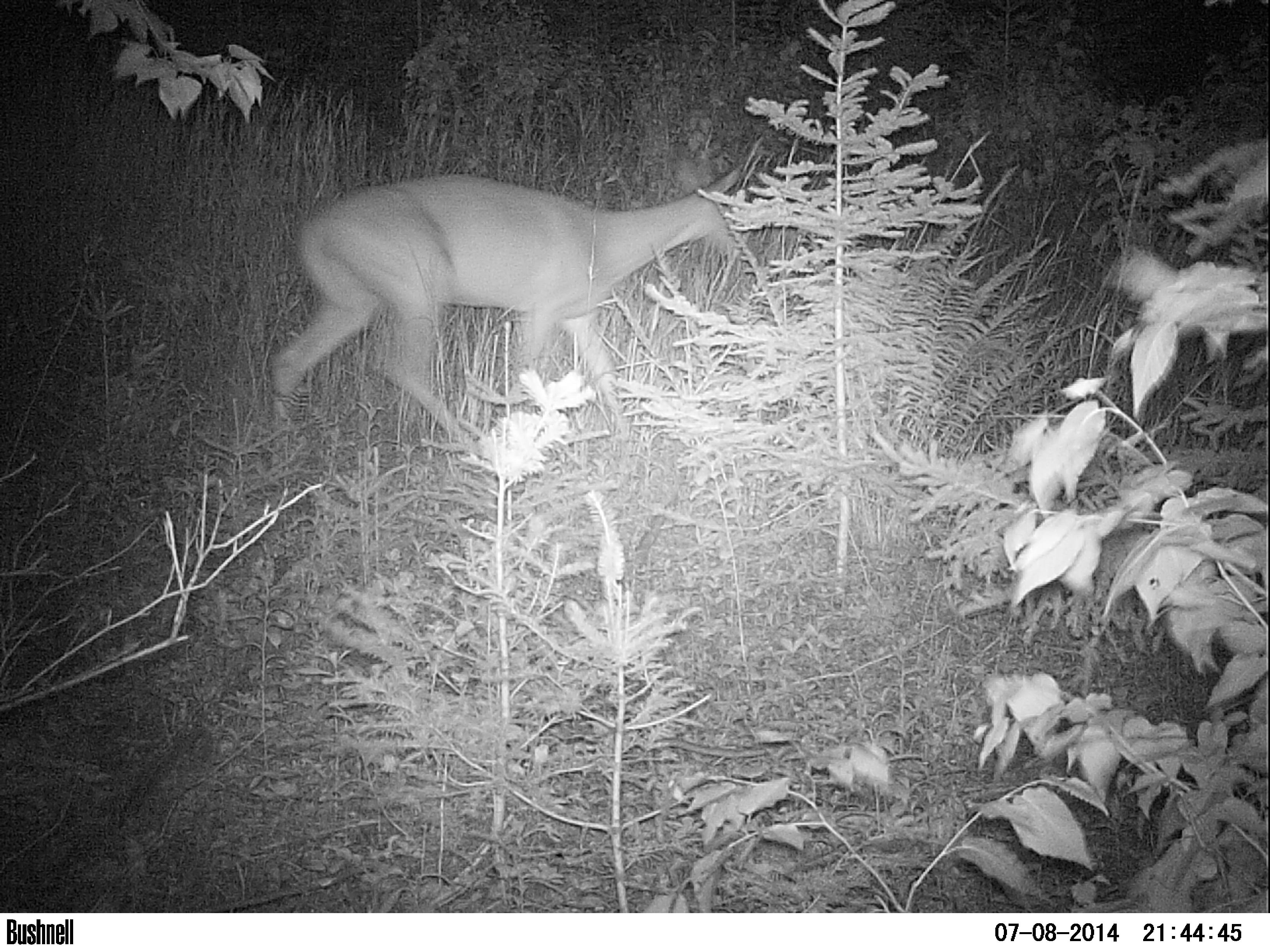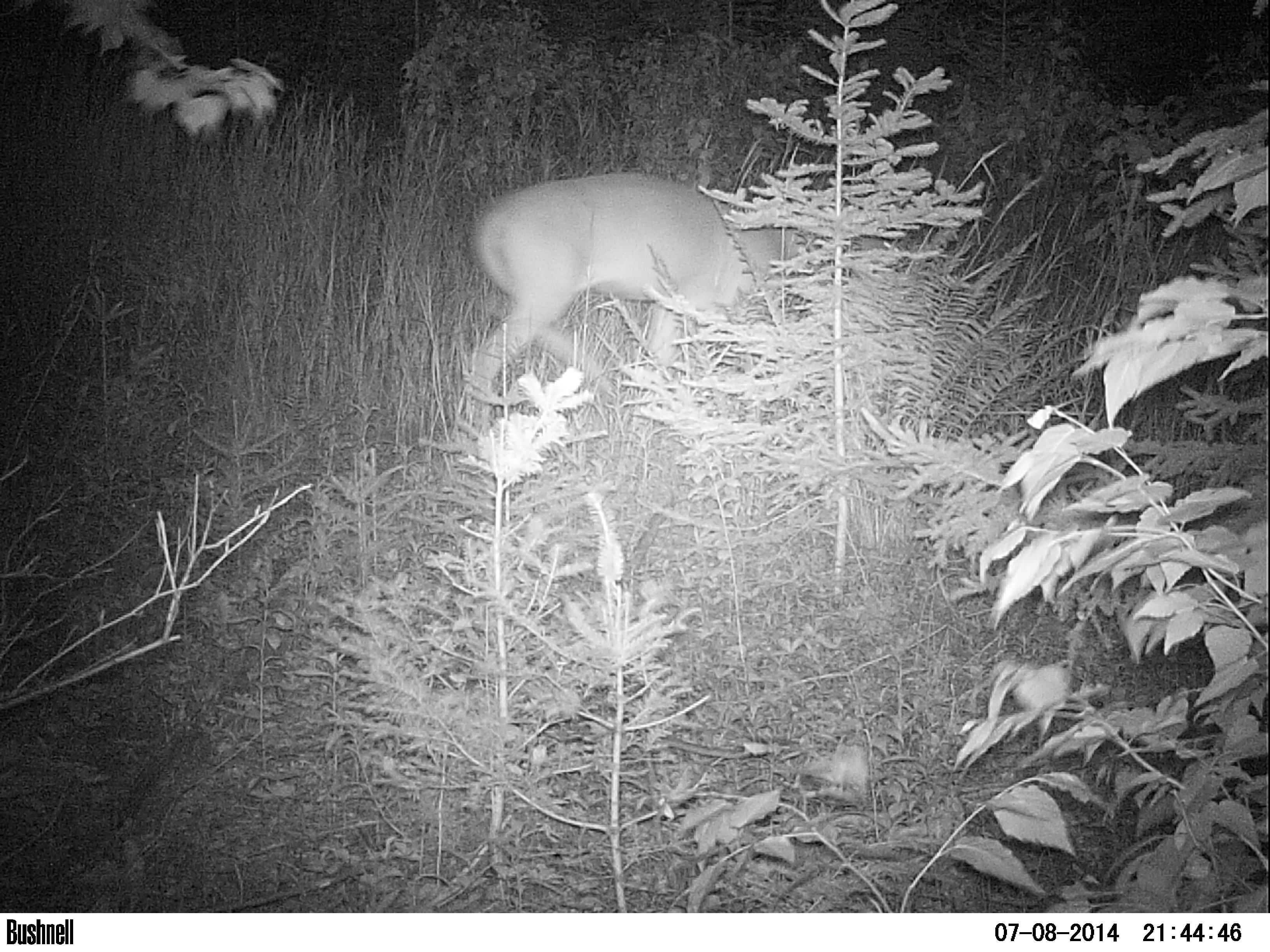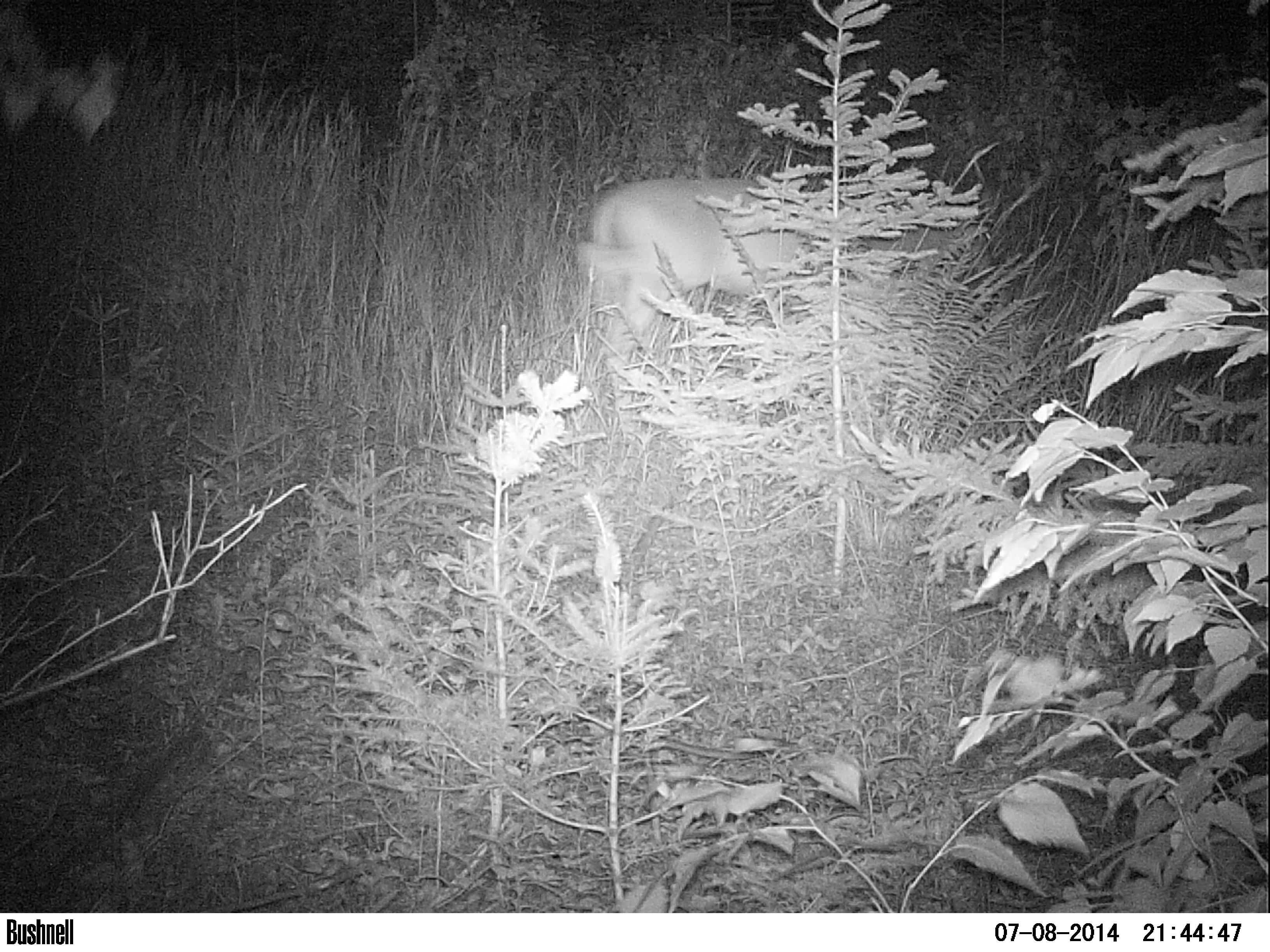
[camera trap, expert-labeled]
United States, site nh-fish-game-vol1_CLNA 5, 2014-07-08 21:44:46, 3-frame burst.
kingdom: Animalia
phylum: Chordata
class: Mammalia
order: Artiodactyla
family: Cervidae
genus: Odocoileus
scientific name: Odocoileus virginianus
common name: white-tailed deer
White-tailed deer (Odocoileus virginianus).